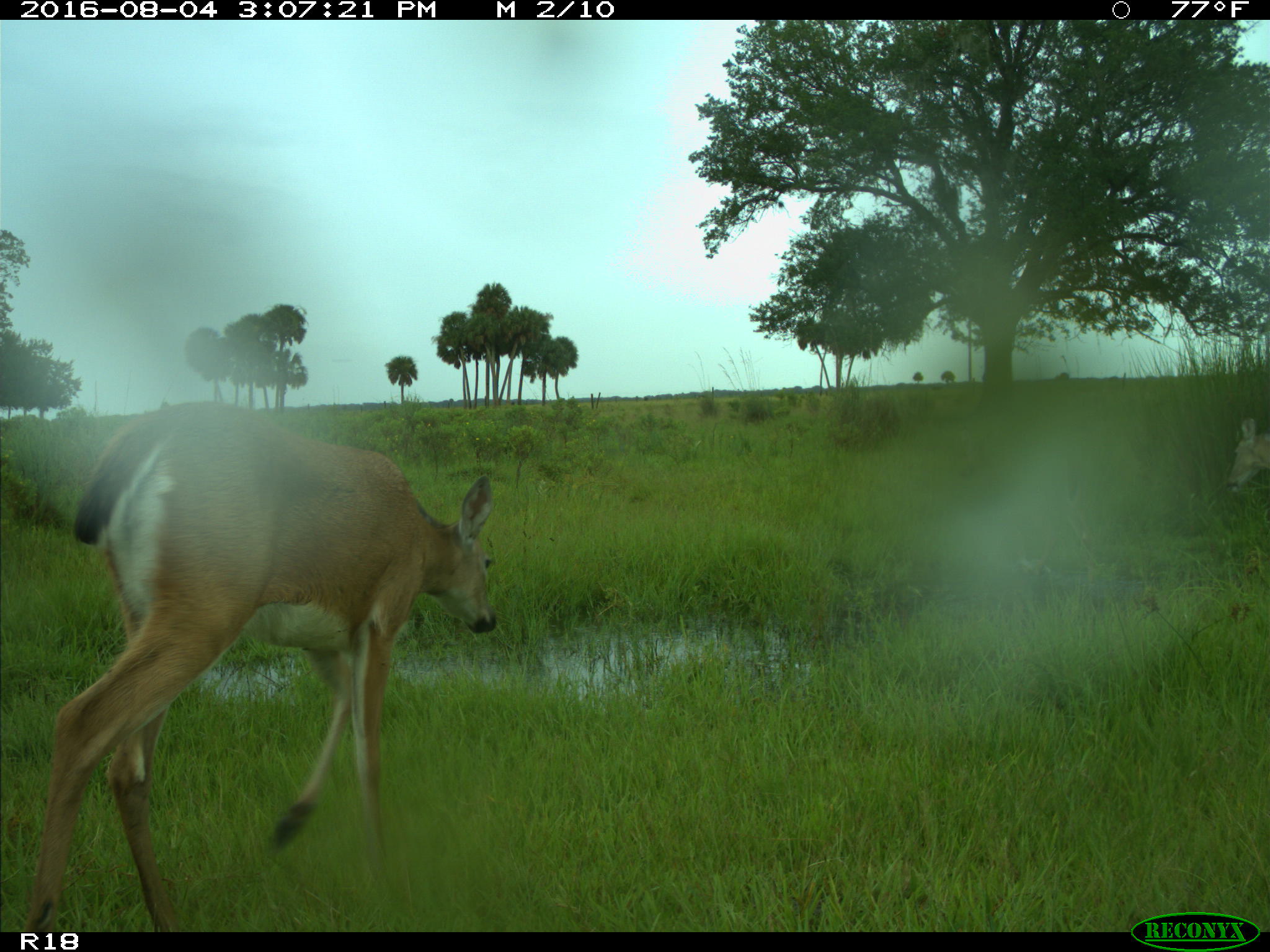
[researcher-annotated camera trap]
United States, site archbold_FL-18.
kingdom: Animalia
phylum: Chordata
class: Mammalia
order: Artiodactyla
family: Cervidae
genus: Odocoileus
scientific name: Odocoileus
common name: deer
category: unidentified deer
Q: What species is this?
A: Unidentified deer (deer) (Odocoileus).